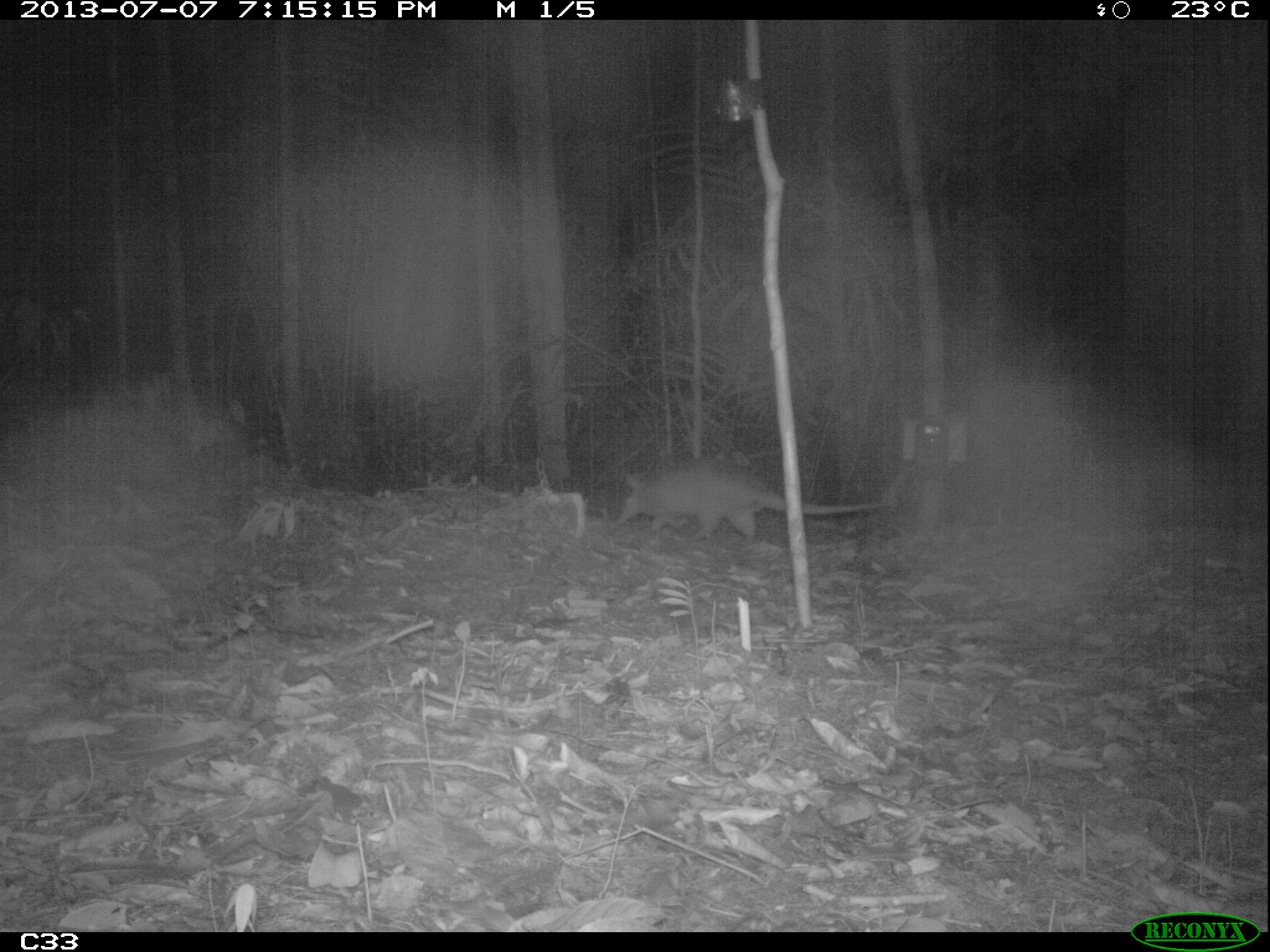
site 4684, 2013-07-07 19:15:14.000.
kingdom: Animalia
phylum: Chordata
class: Mammalia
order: Cingulata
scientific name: Cingulata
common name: armadillo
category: unknown armadillo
Unknown armadillo (armadillo) (Cingulata), count 1.